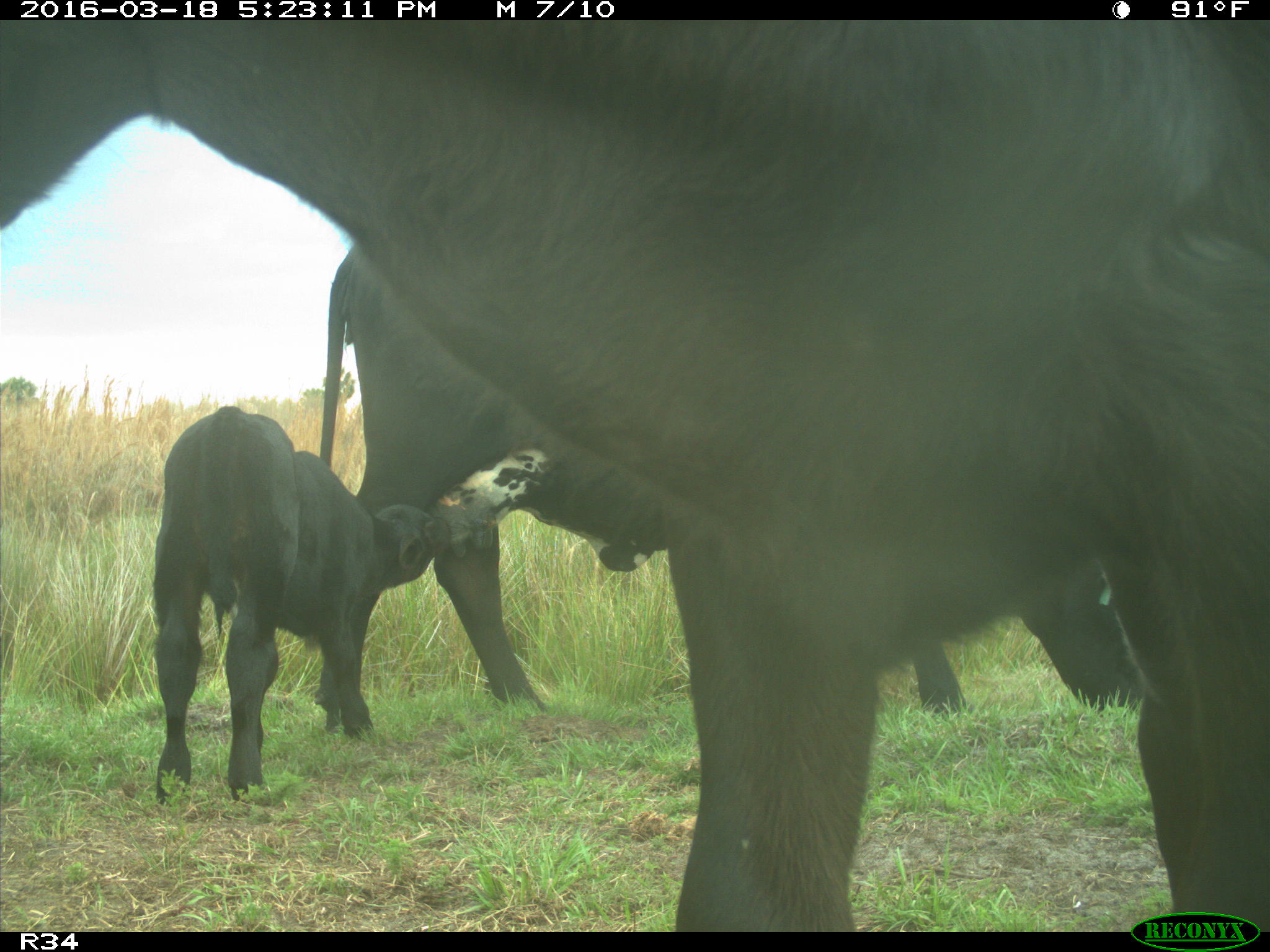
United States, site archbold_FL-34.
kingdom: Animalia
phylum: Chordata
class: Mammalia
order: Artiodactyla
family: Bovidae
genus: Bos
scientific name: Bos taurus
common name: domestic cow